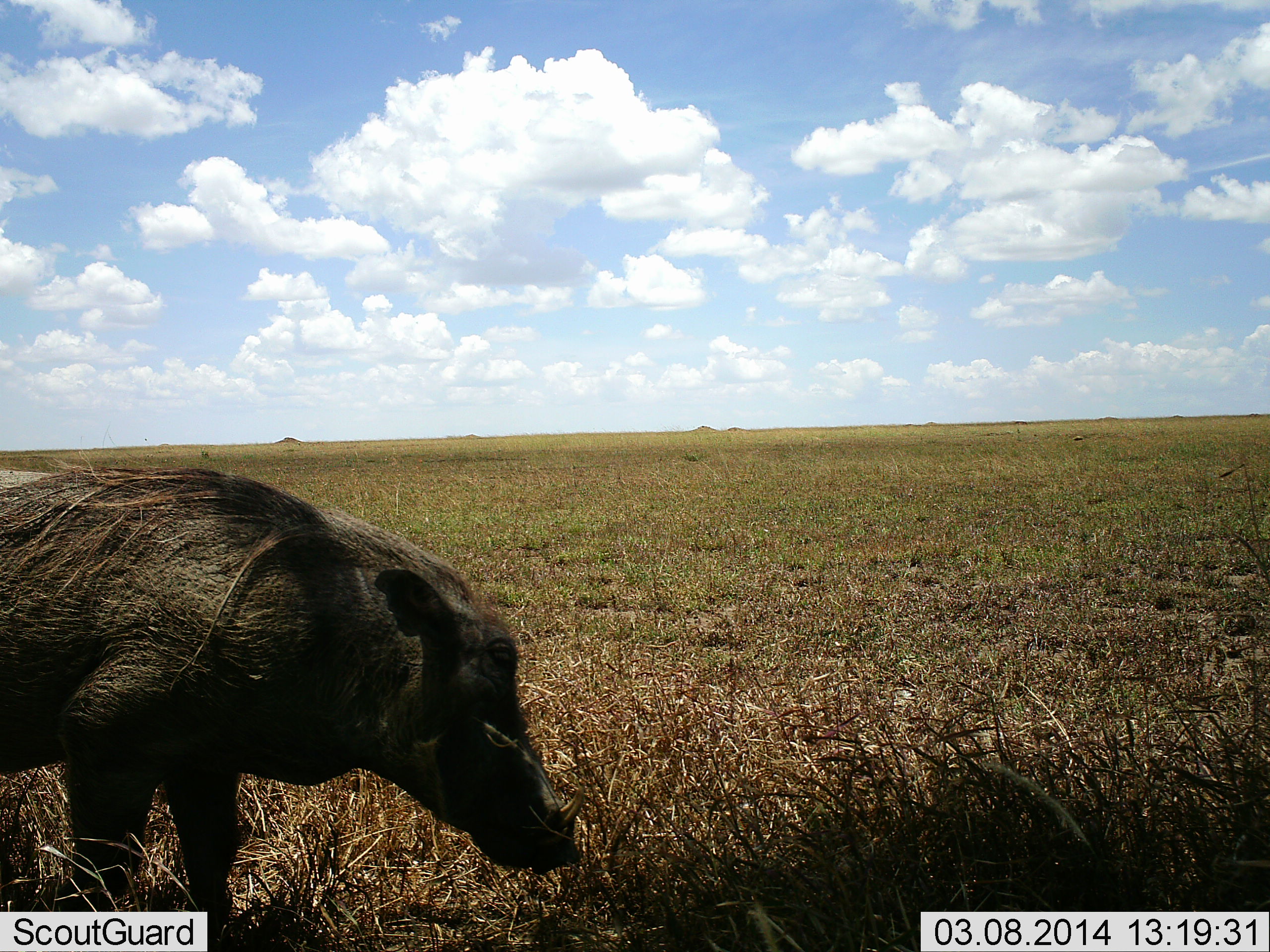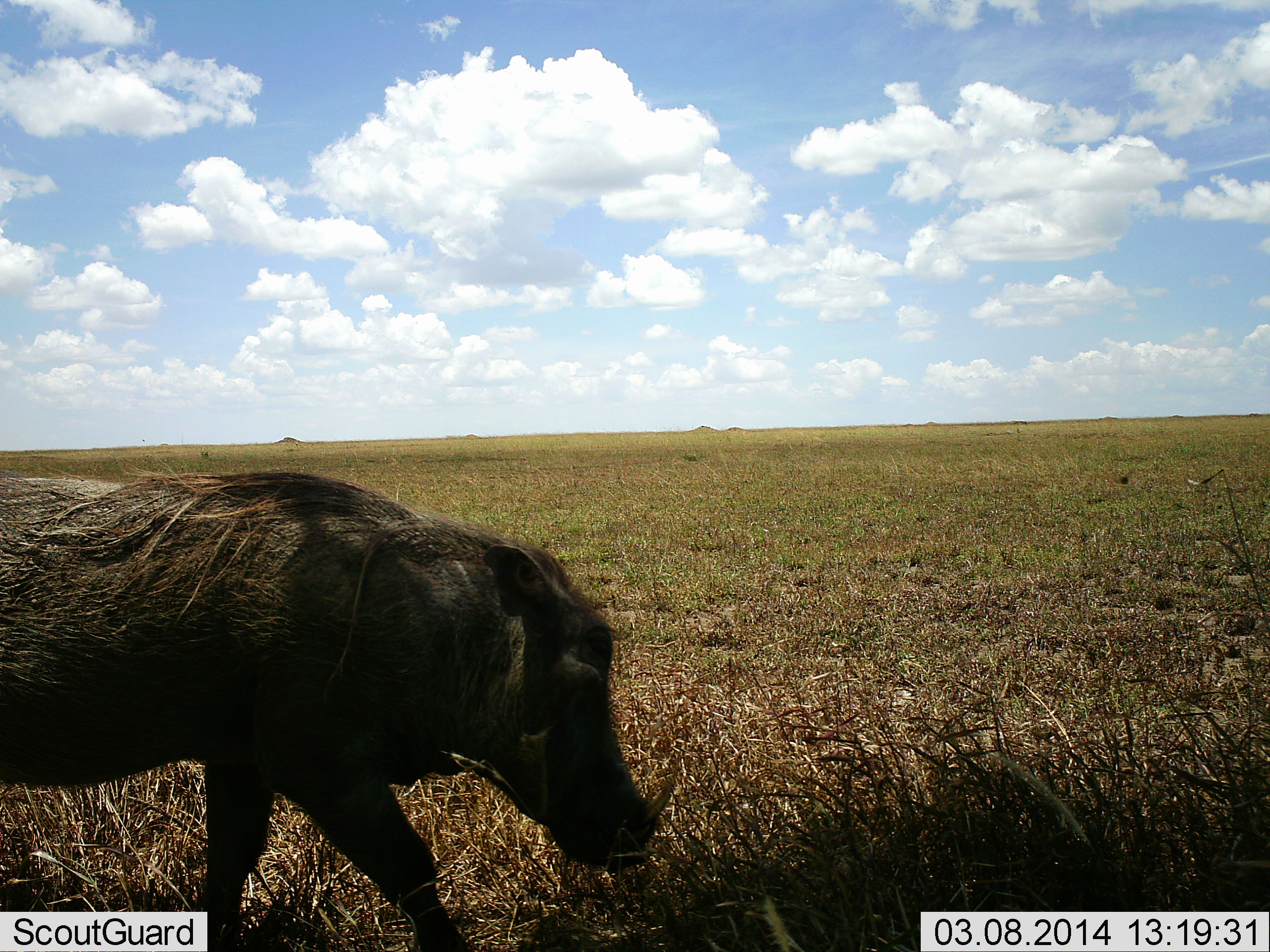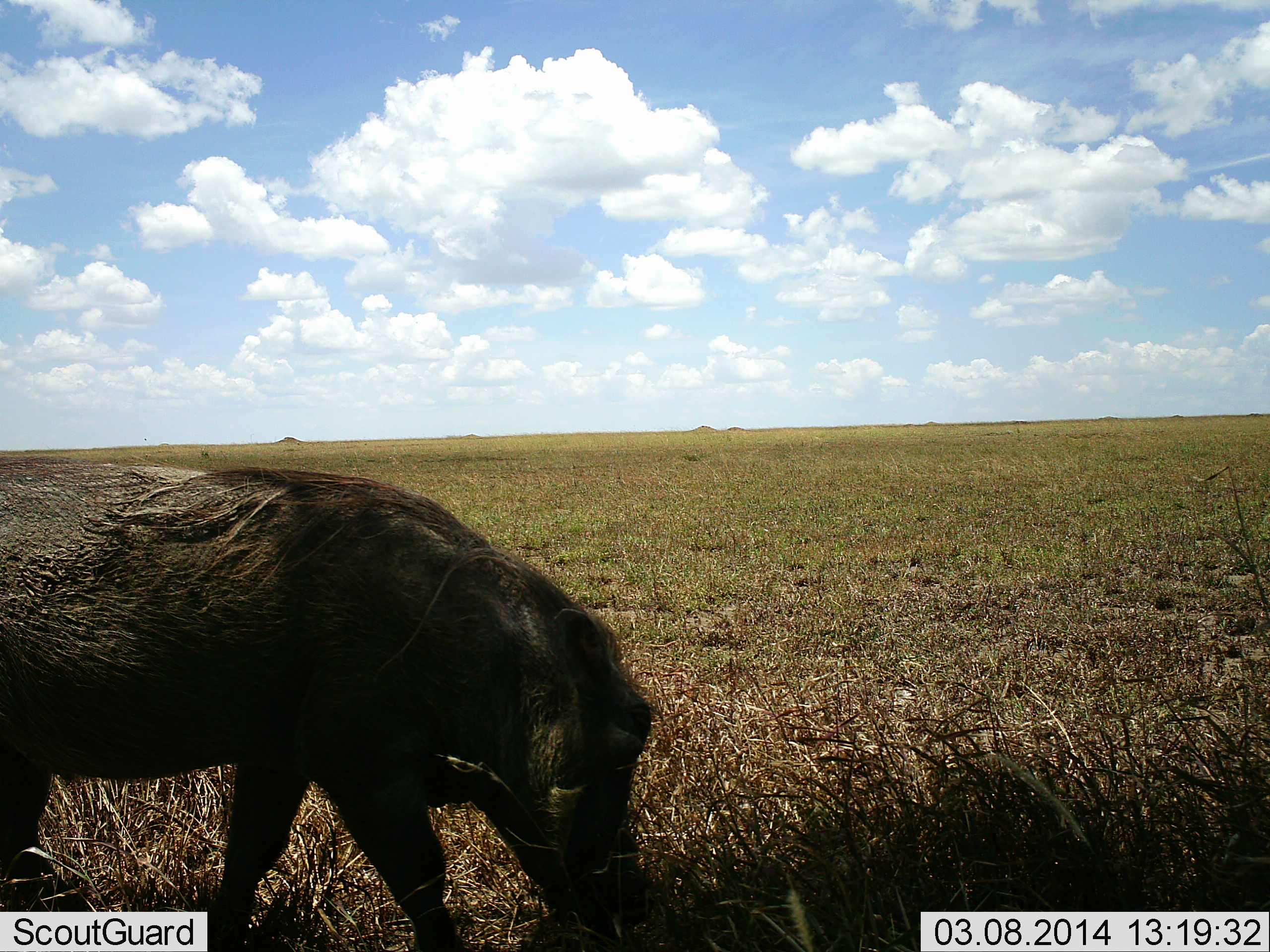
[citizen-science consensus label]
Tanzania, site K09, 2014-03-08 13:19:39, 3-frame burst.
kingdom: Animalia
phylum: Chordata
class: Mammalia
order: Artiodactyla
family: Suidae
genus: Phacochoerus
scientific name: Phacochoerus africanus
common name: warthog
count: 1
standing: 10%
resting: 0%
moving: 70%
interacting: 0%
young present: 0%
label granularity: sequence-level